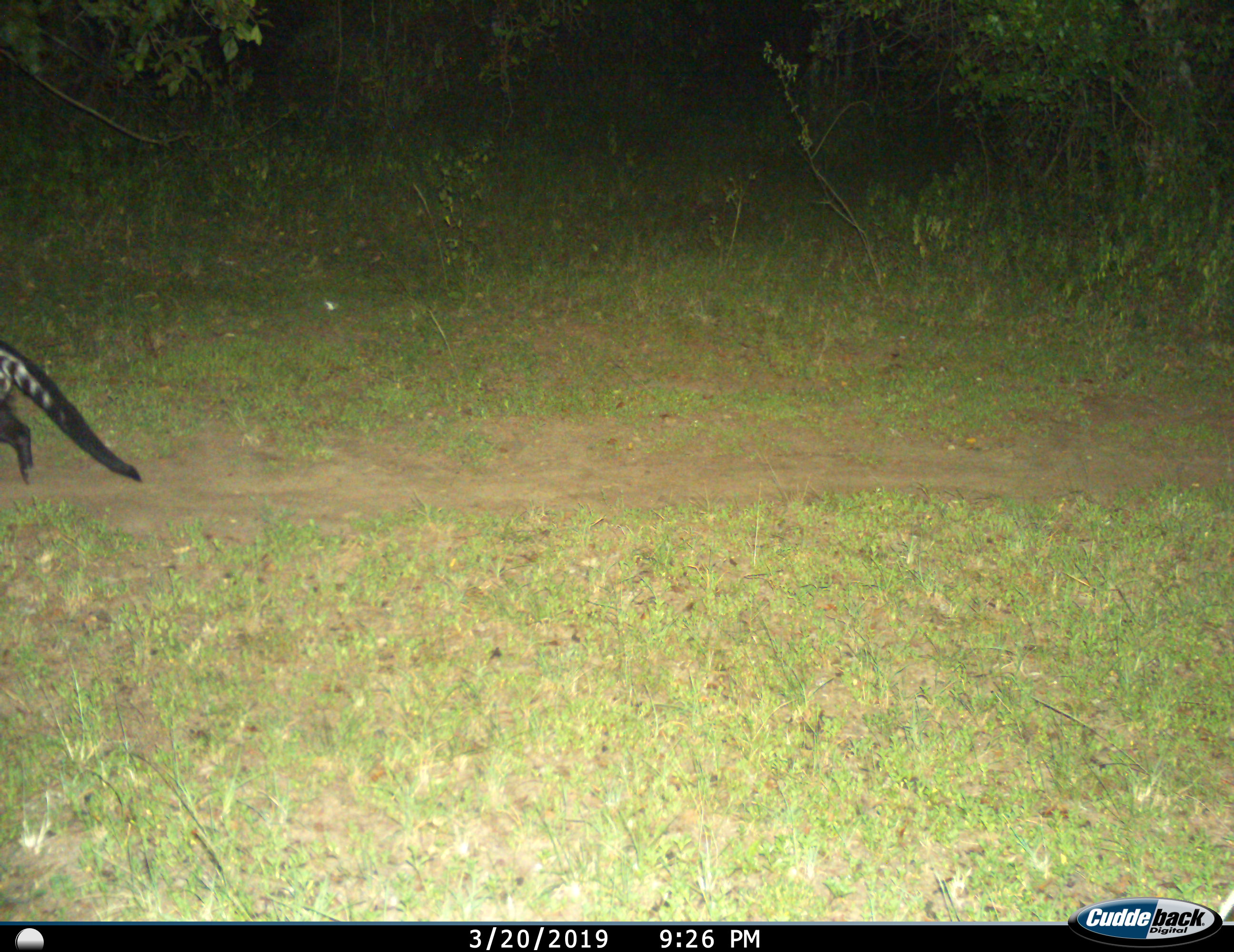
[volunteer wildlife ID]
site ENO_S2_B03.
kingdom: Animalia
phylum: Chordata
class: Mammalia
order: Carnivora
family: Viverridae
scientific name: Viverridae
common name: civet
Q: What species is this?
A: Civet (Viverridae).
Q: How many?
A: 1.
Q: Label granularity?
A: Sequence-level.